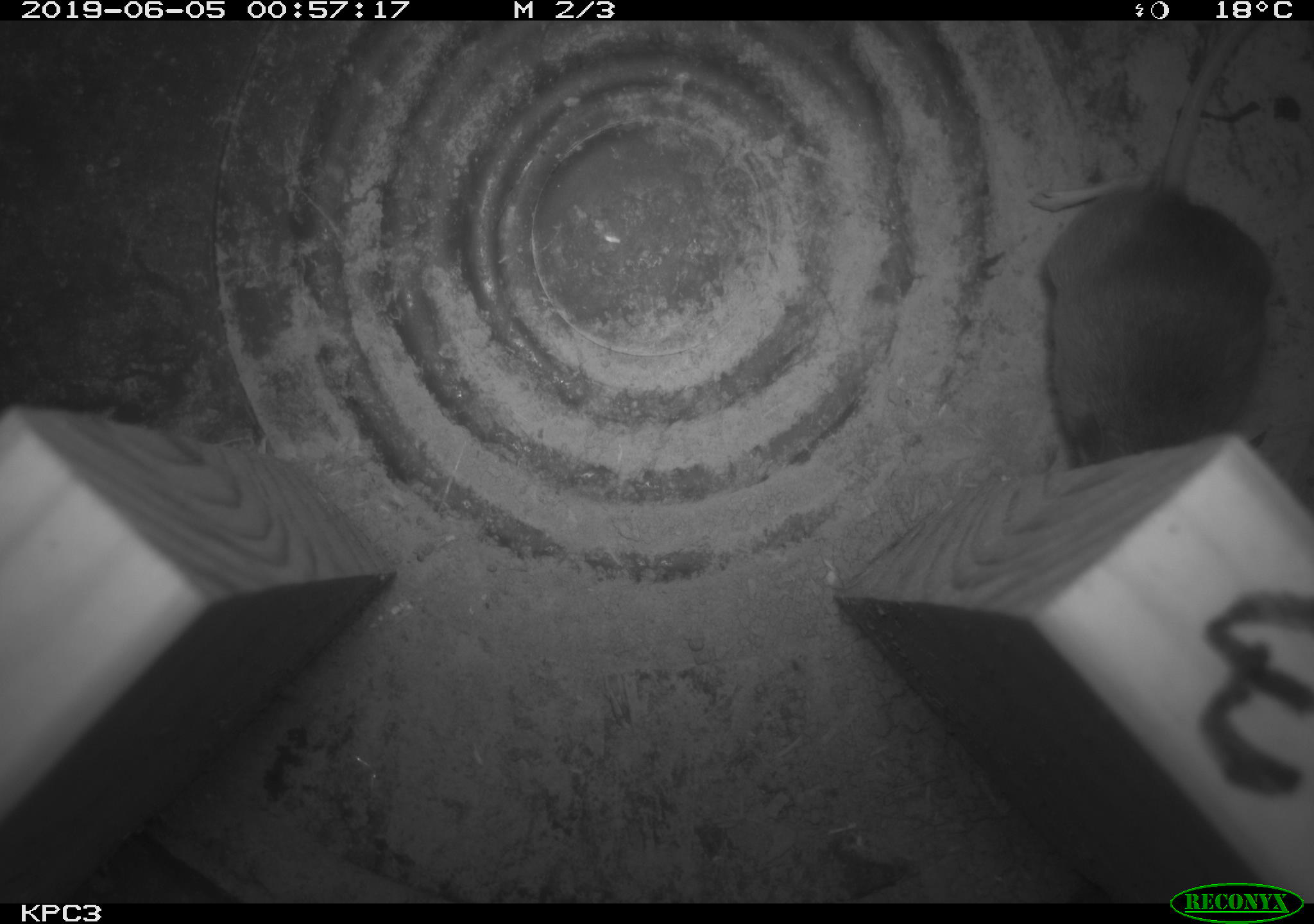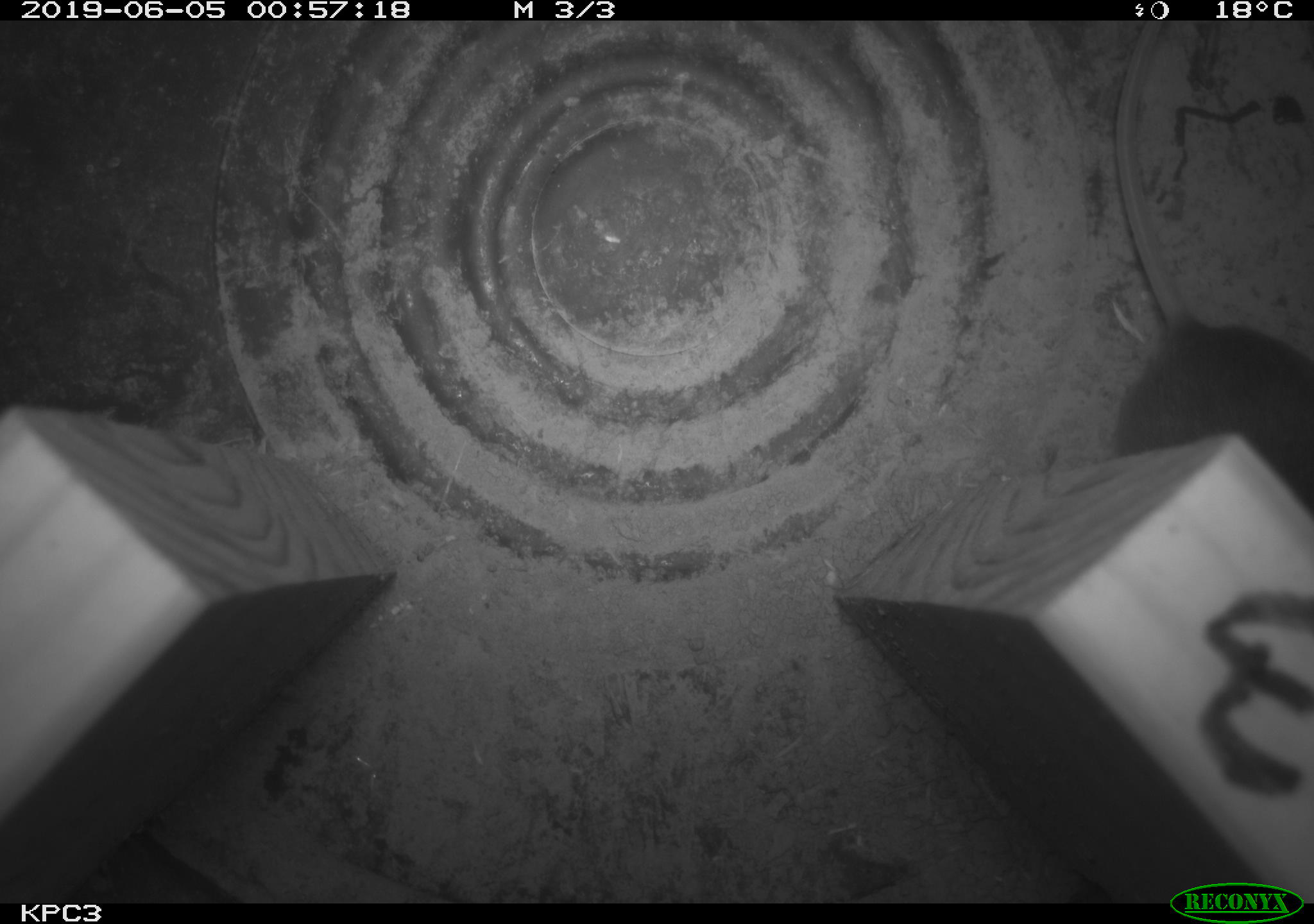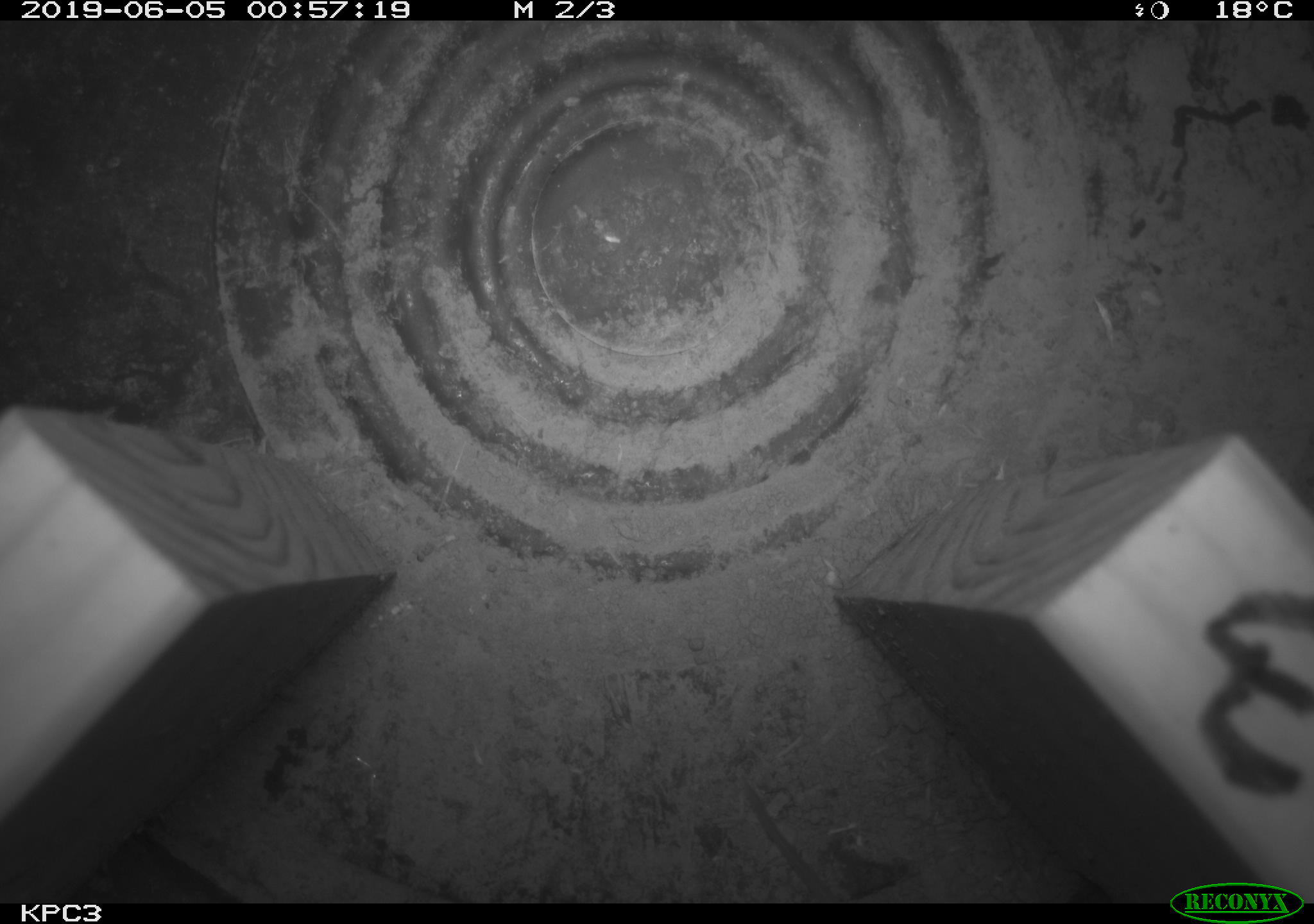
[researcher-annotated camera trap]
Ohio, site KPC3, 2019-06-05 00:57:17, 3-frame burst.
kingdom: Animalia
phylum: Chordata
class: Mammalia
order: Rodentia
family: Cricetidae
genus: Peromyscus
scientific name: Peromyscus leucopus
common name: white-footed mouse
White-footed mouse (Peromyscus leucopus).